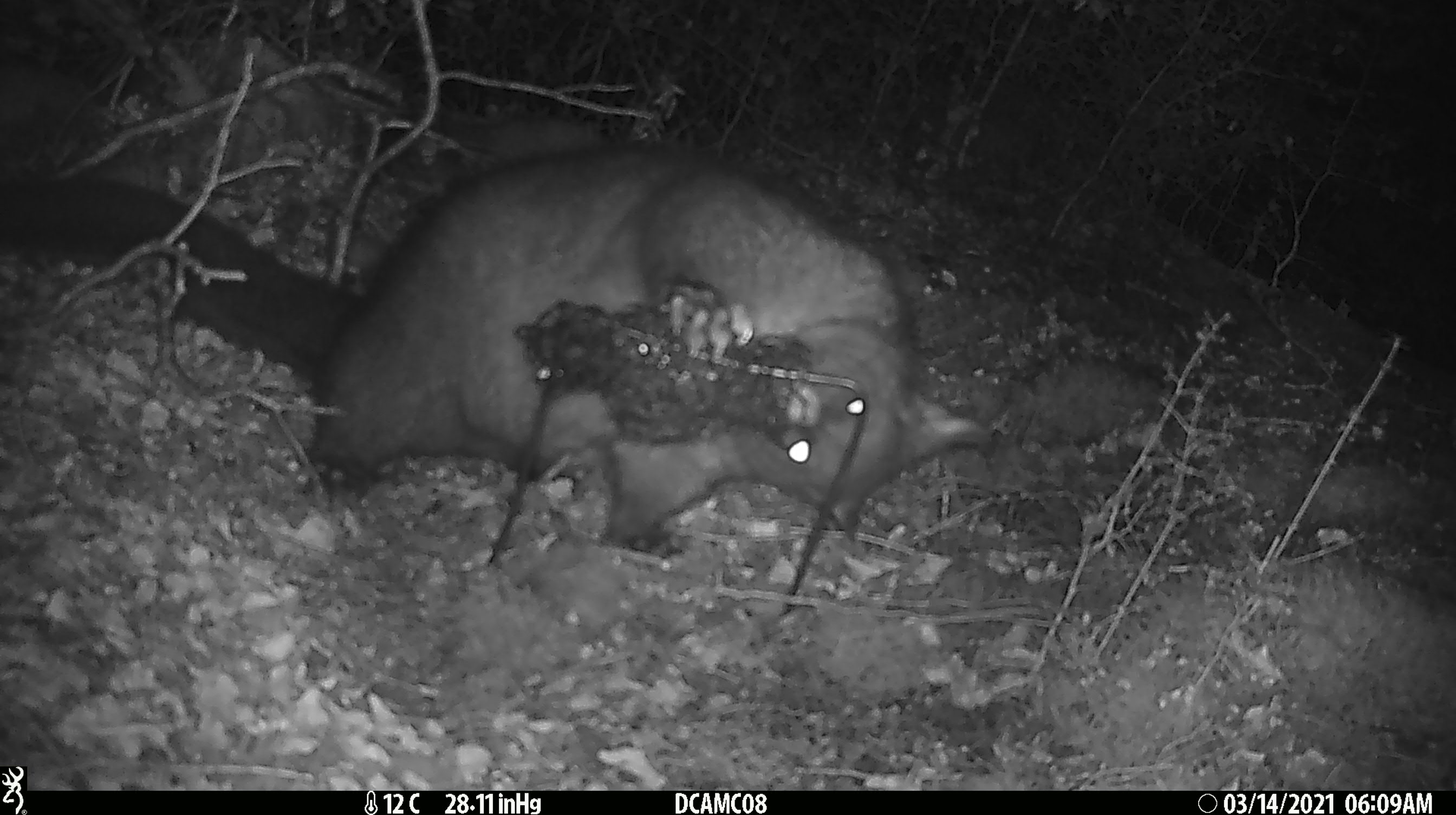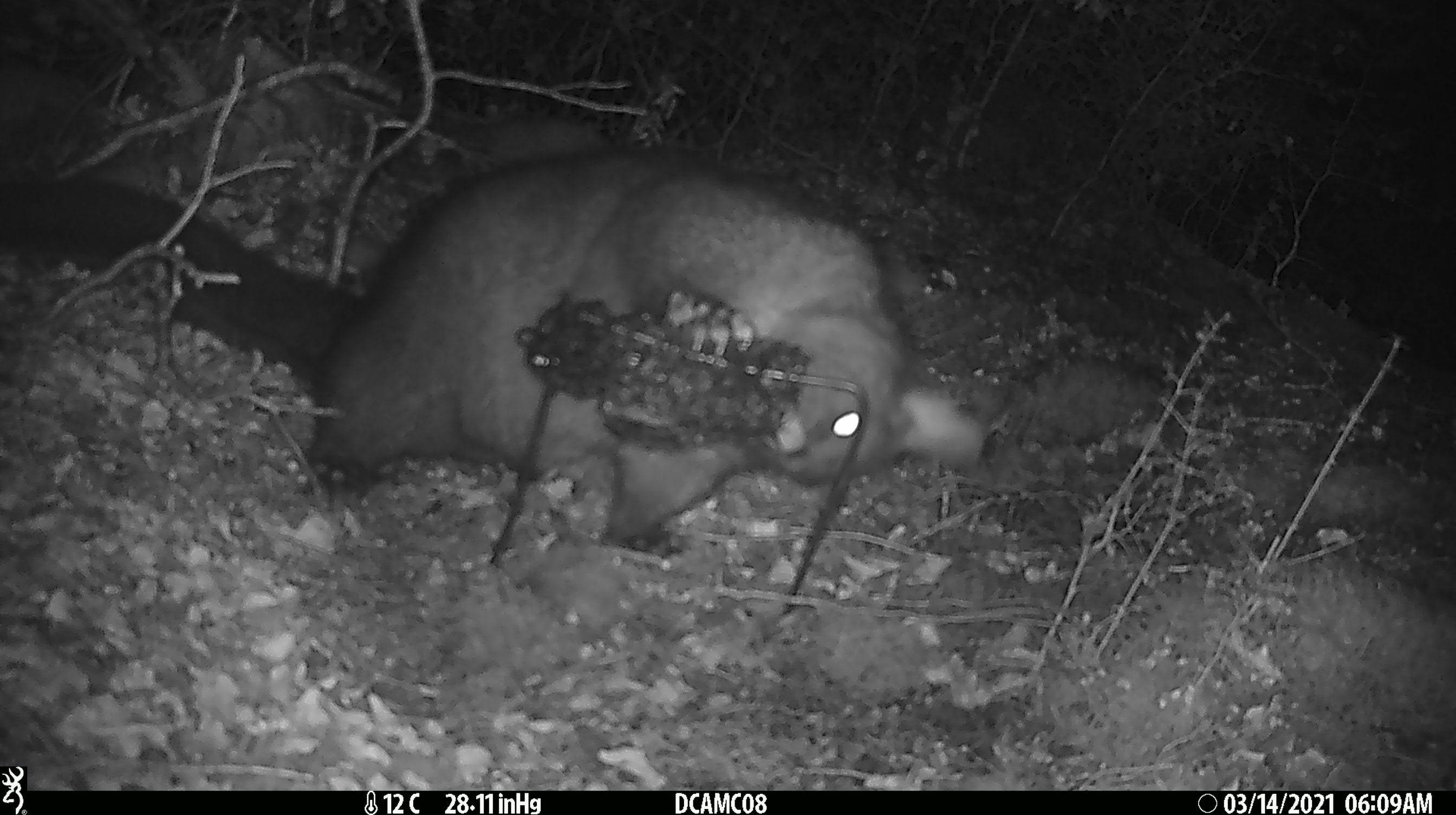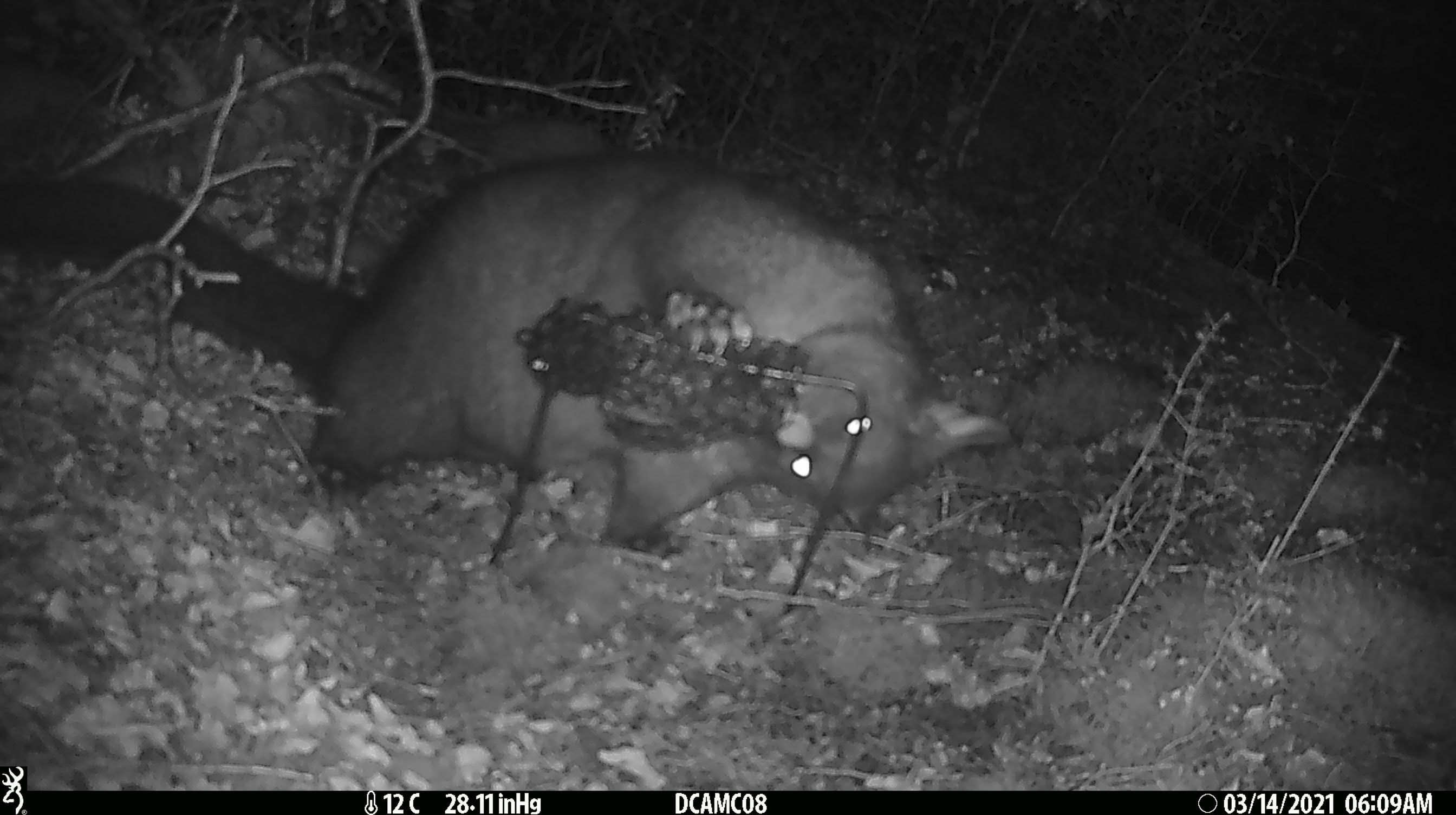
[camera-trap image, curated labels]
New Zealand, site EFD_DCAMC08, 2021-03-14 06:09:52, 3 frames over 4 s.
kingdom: Animalia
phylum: Chordata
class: Mammalia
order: Diprotodontia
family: Phalangeridae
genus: Trichosurus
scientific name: Trichosurus vulpecula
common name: common brushtail possum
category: possum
Possum (common brushtail possum) (Trichosurus vulpecula).